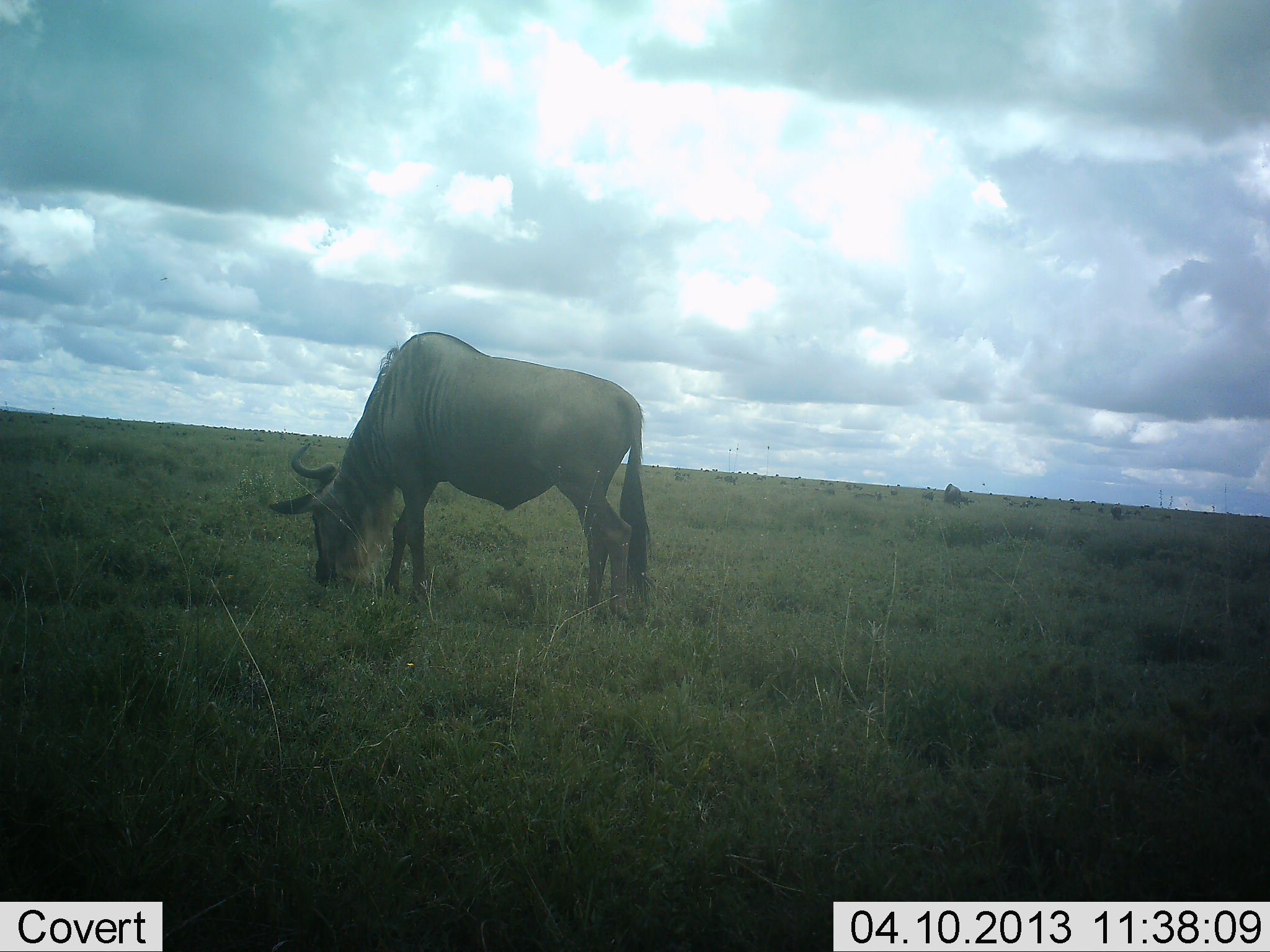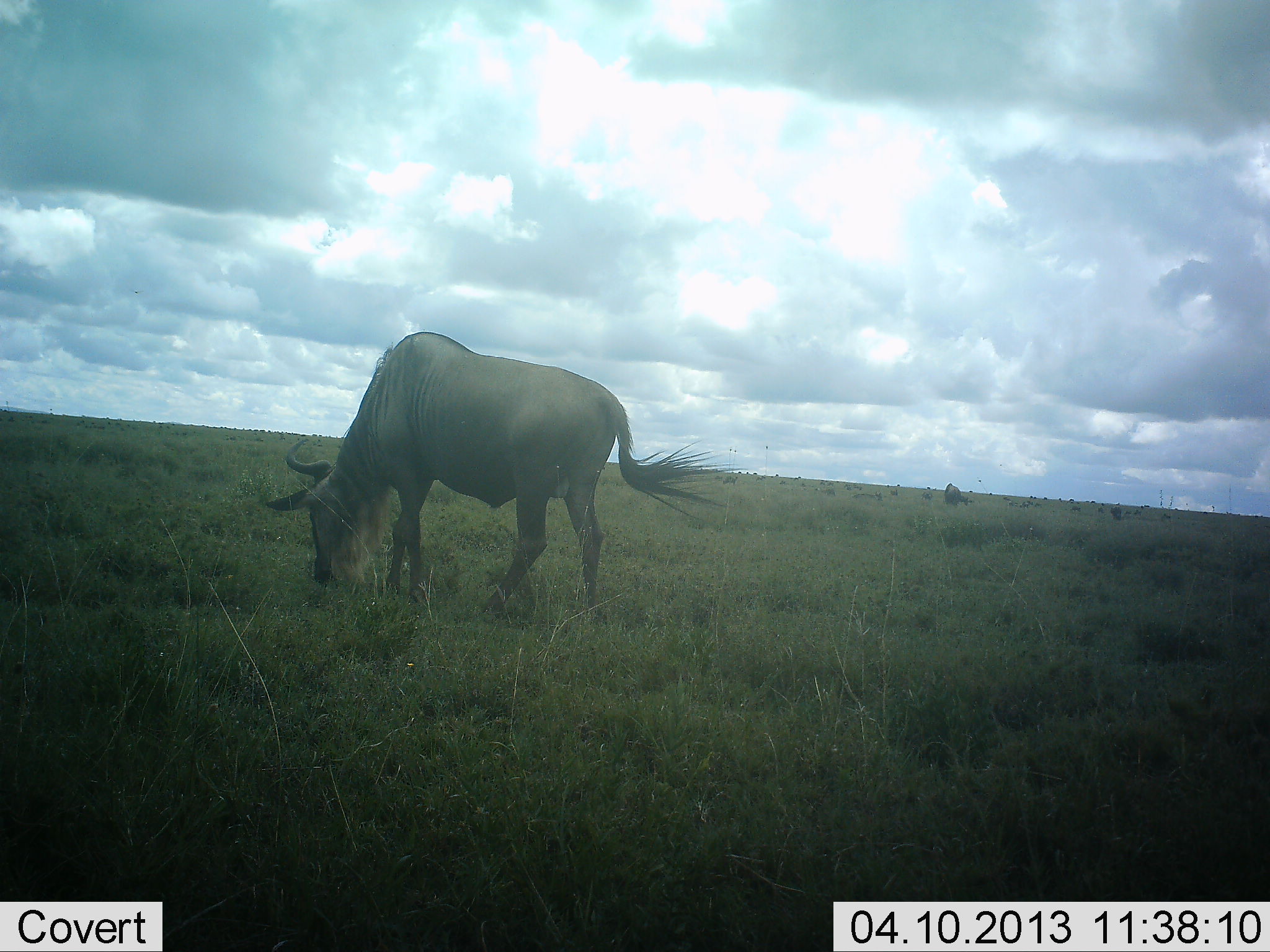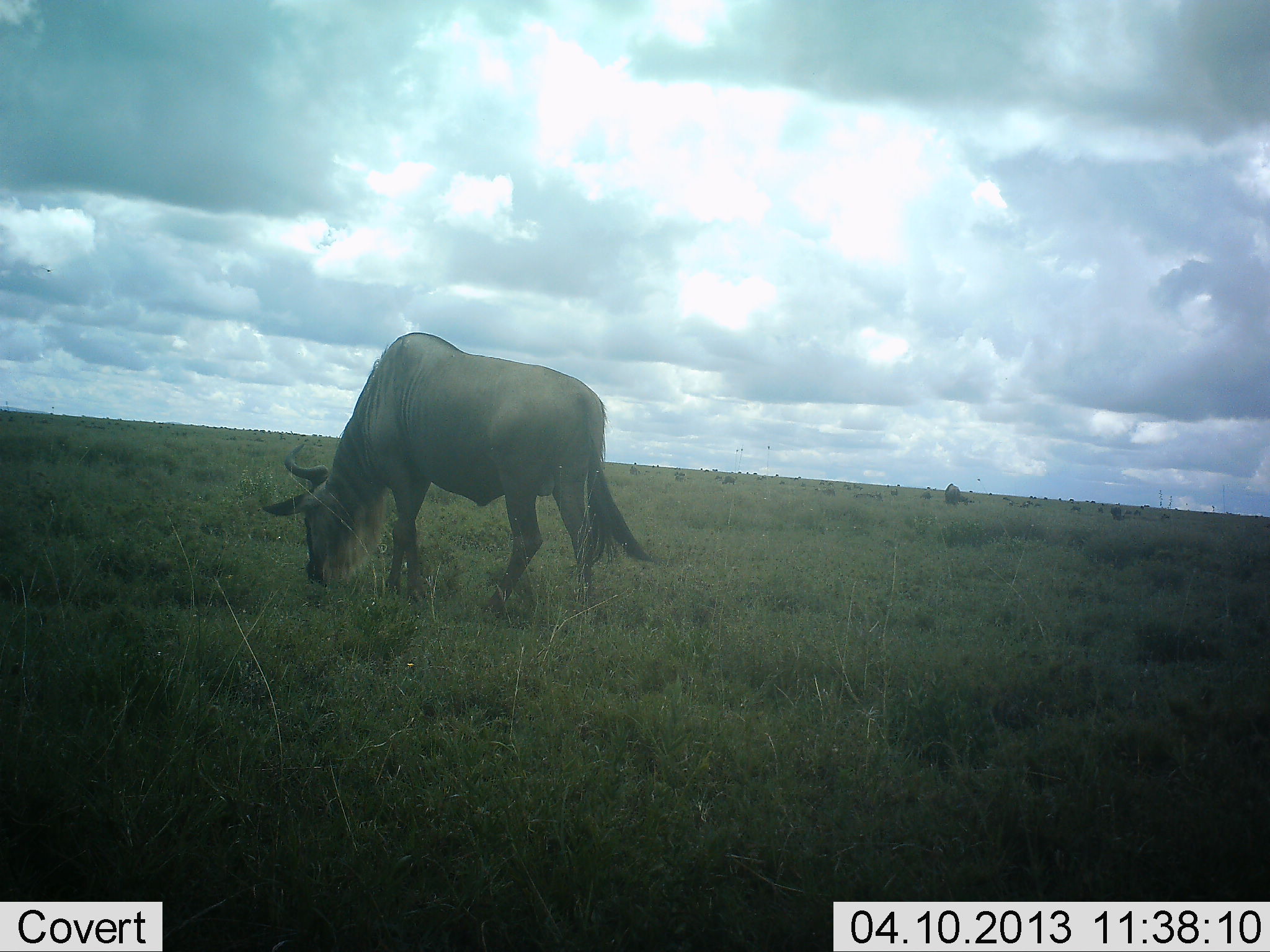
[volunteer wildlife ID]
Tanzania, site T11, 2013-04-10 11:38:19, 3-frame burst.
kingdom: Animalia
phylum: Chordata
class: Mammalia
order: Artiodactyla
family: Bovidae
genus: Connochaetes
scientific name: Connochaetes taurinus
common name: blue wildebeest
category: wildebeest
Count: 1.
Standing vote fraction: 30%.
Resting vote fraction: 0%.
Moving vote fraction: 15%.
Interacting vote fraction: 0%.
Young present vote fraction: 0%.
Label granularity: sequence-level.